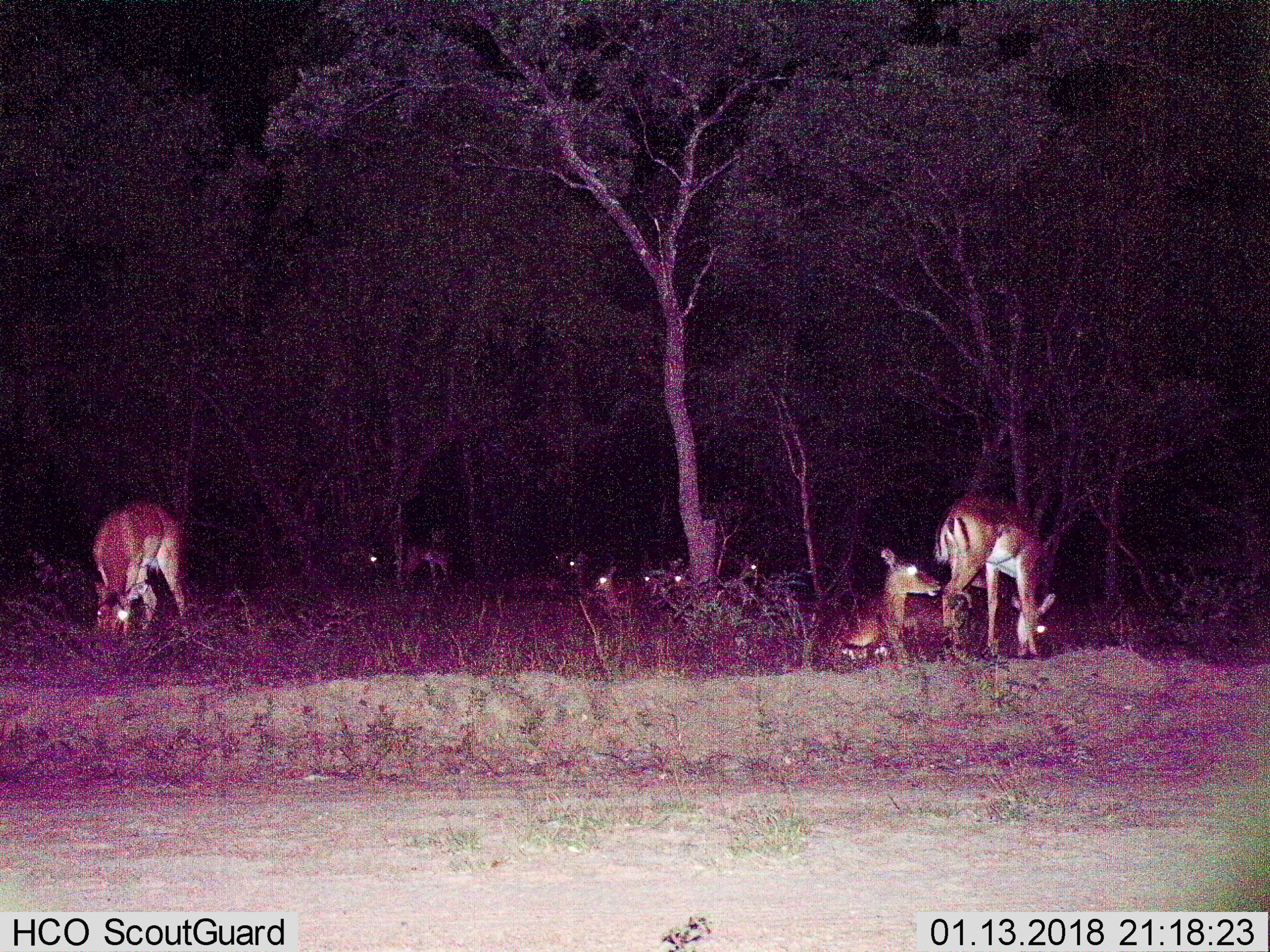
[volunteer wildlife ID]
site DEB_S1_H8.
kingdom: Animalia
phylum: Chordata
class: Mammalia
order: Artiodactyla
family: Bovidae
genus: Aepyceros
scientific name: Aepyceros melampus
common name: impala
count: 11-50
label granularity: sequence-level